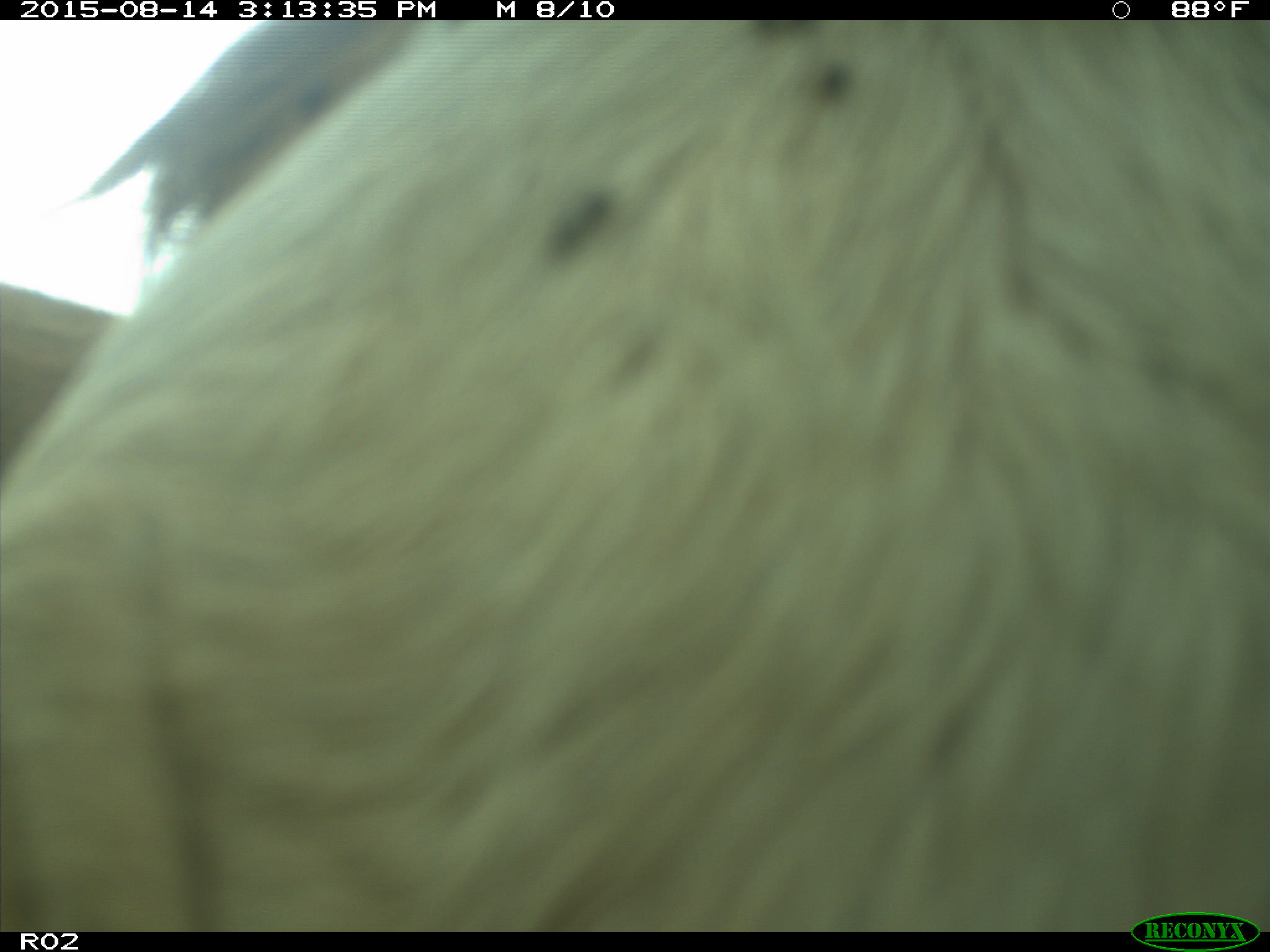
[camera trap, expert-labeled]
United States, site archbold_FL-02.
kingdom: Animalia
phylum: Chordata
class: Mammalia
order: Artiodactyla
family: Bovidae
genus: Bos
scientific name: Bos taurus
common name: domestic cow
Bos taurus (domestic cow).